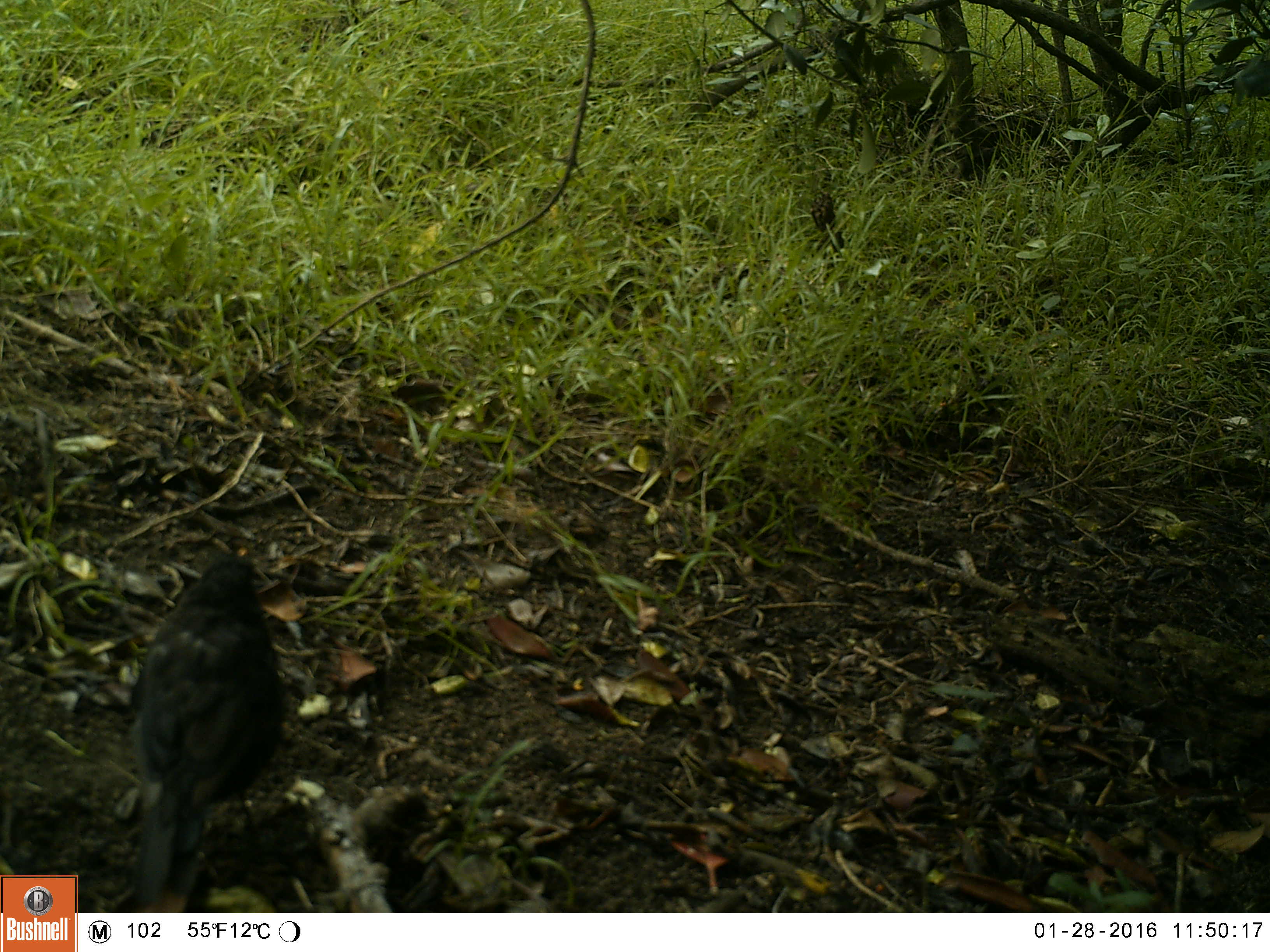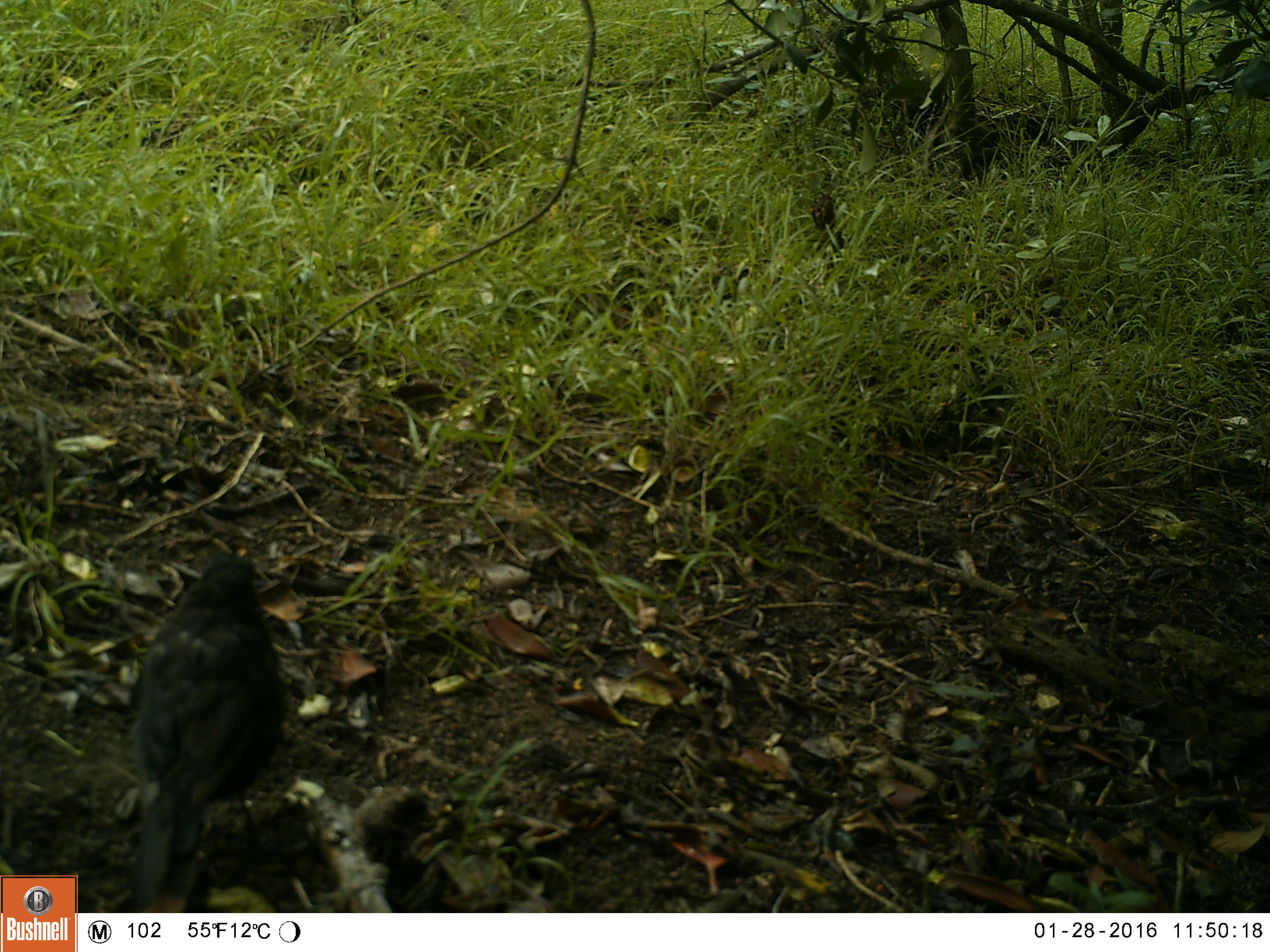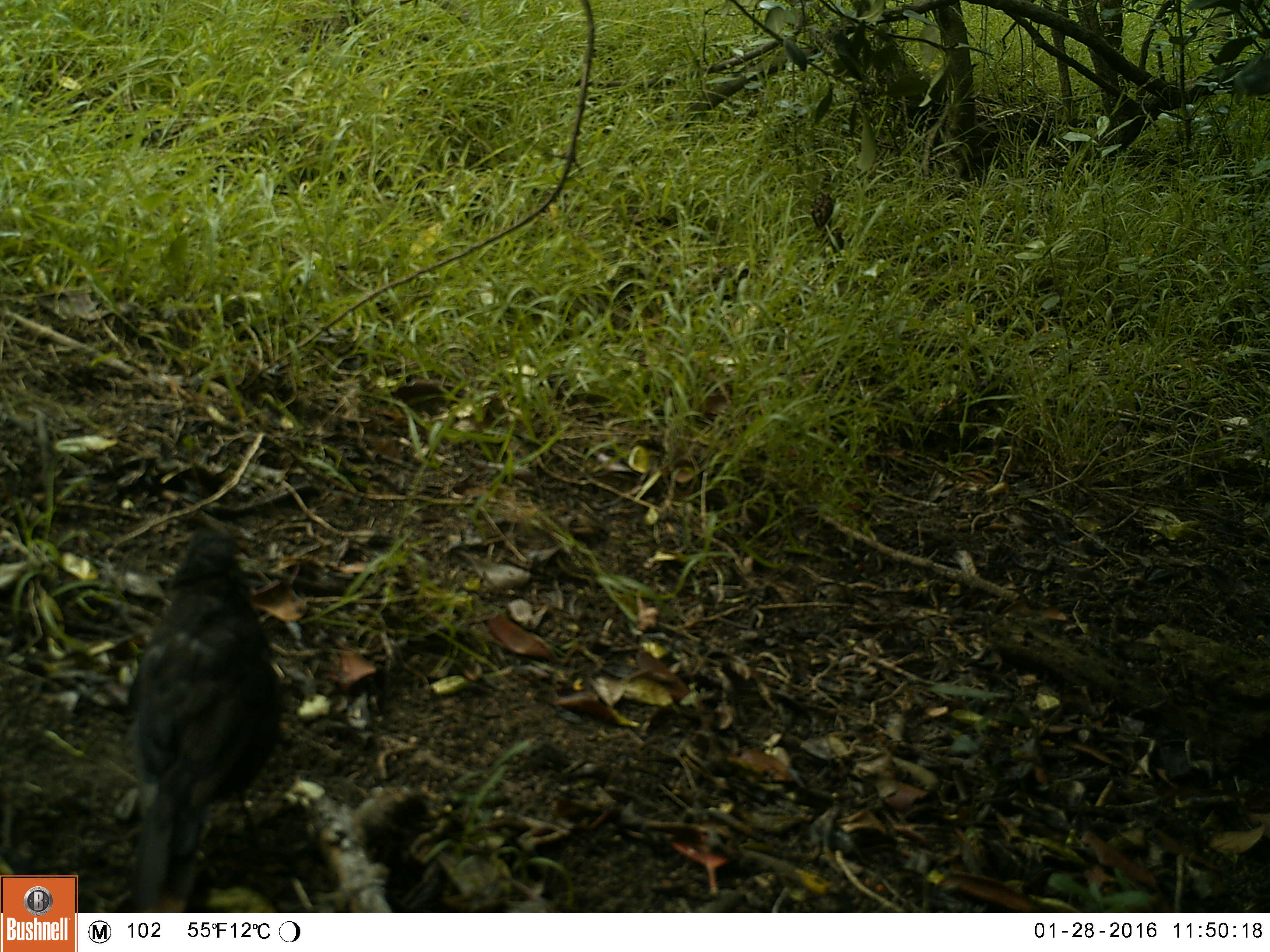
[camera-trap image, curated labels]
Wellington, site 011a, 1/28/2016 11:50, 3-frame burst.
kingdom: Animalia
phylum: Chordata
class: Aves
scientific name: Aves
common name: bird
Bird (Aves).